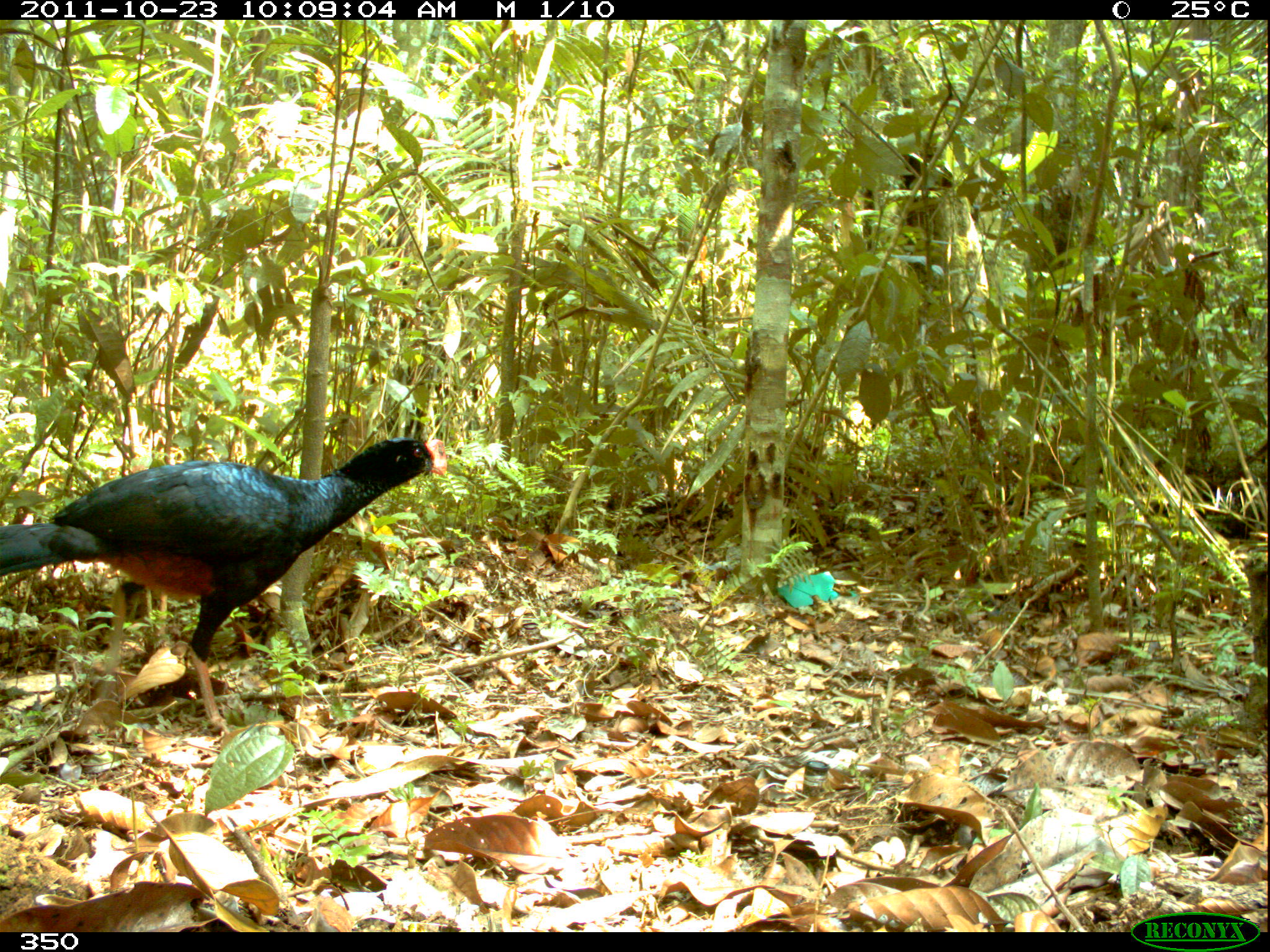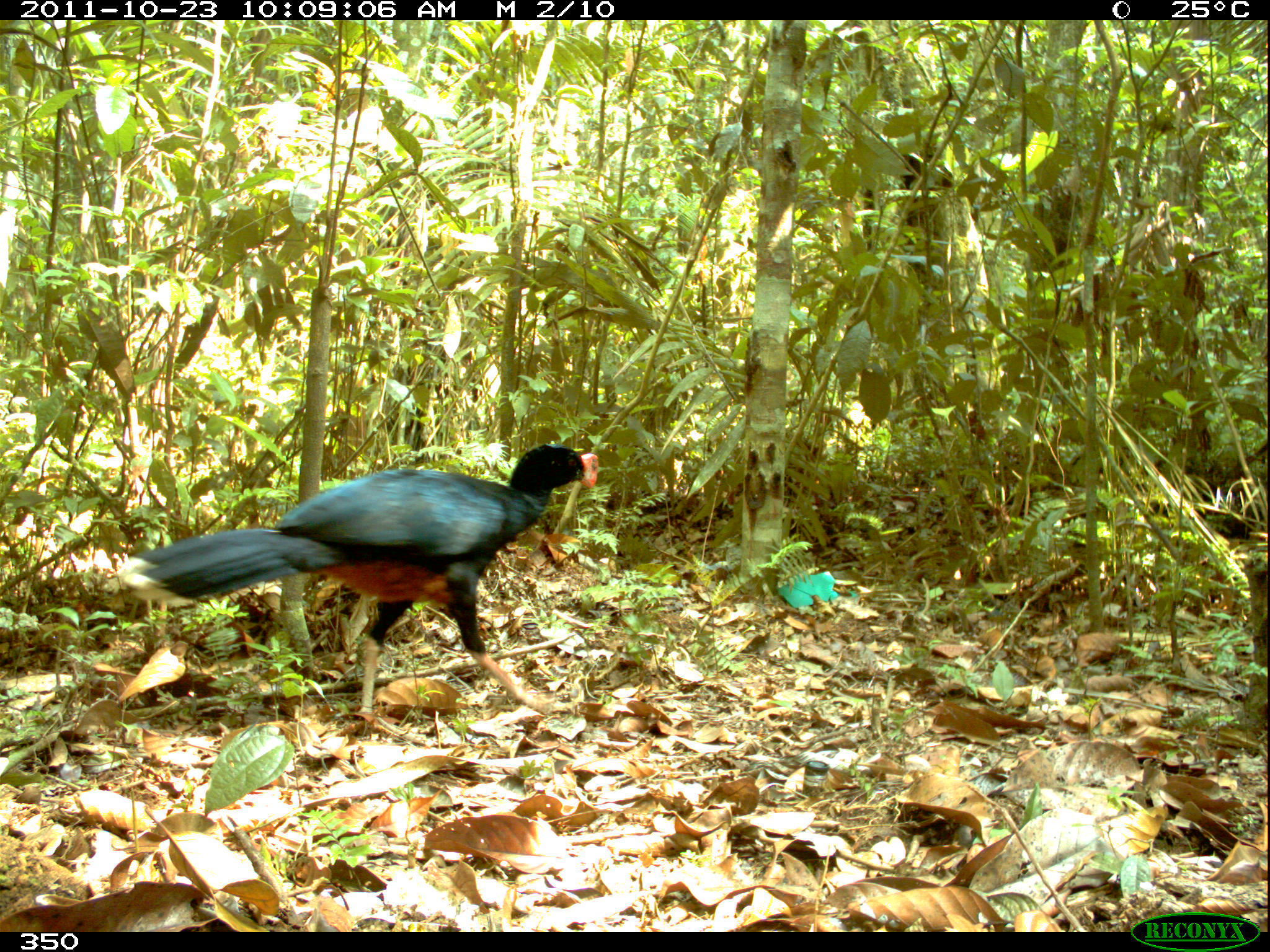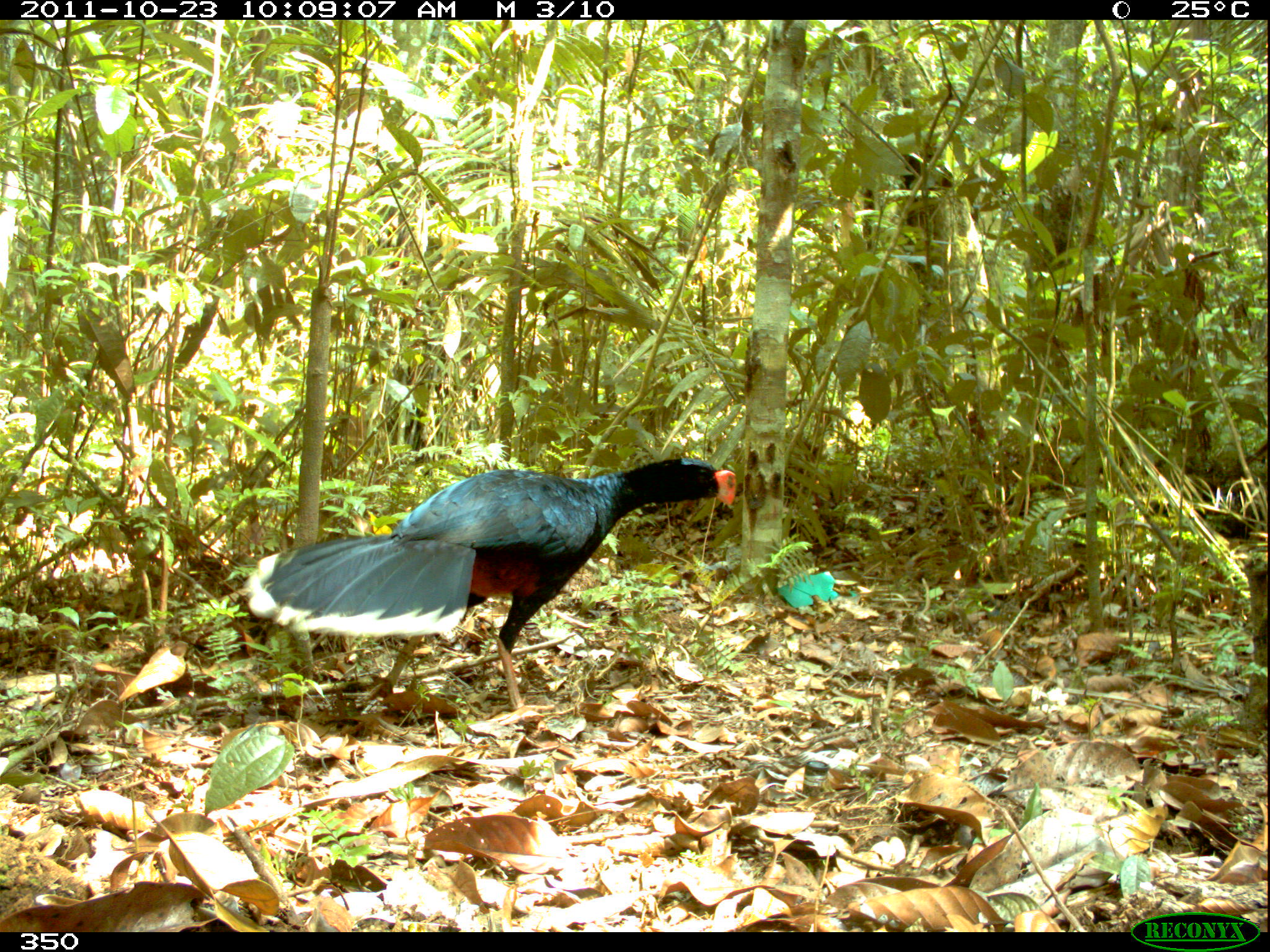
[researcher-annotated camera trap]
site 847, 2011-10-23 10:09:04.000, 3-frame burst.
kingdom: Animalia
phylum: Chordata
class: Aves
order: Galliformes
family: Cracidae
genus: Mitu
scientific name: Mitu tuberosum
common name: razor-billed curassow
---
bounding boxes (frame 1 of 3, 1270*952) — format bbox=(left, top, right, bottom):
mitu tuberosum: bbox=(0, 434, 448, 735)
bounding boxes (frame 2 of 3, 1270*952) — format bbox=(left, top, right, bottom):
mitu tuberosum: bbox=(115, 439, 599, 725)